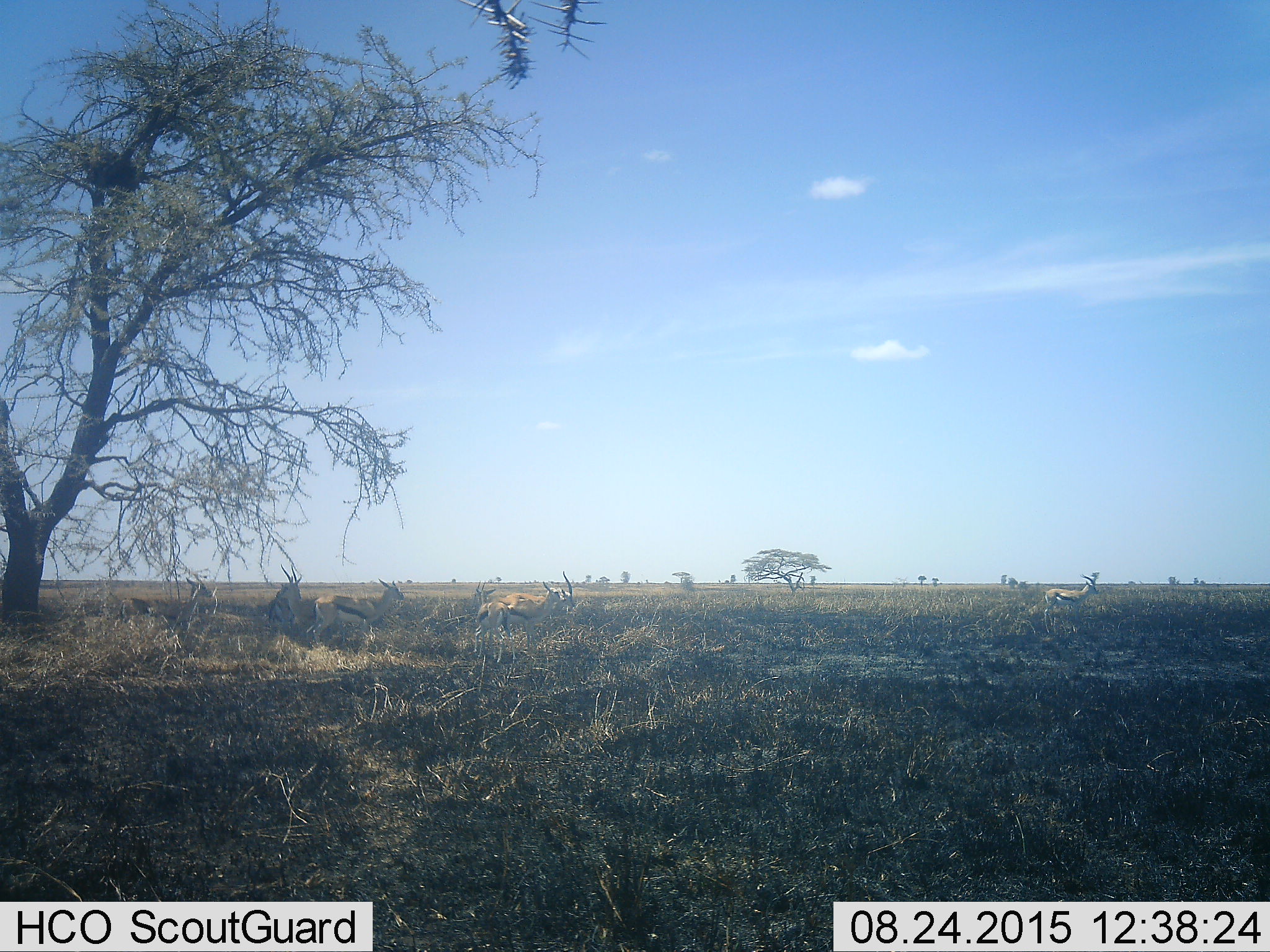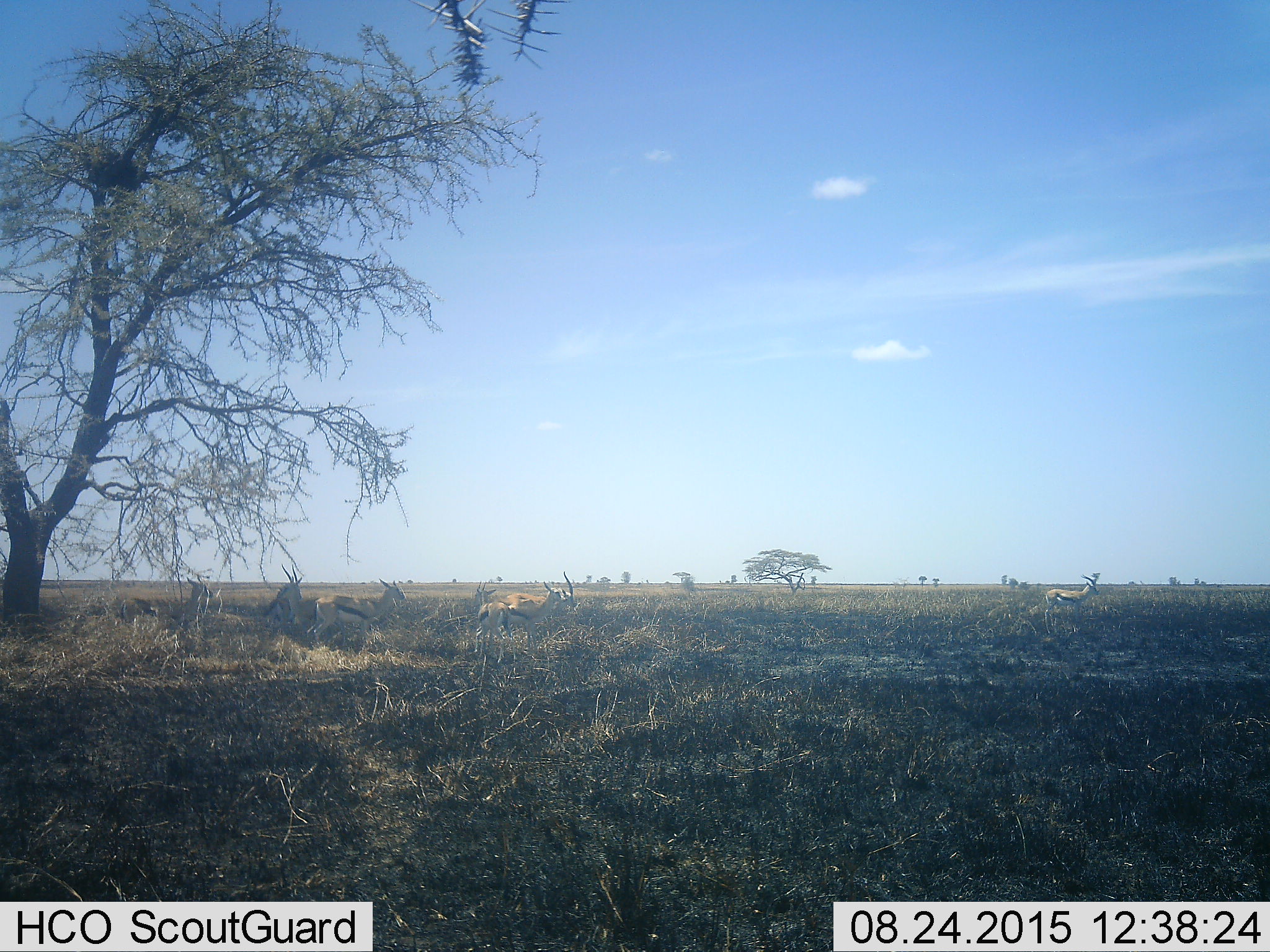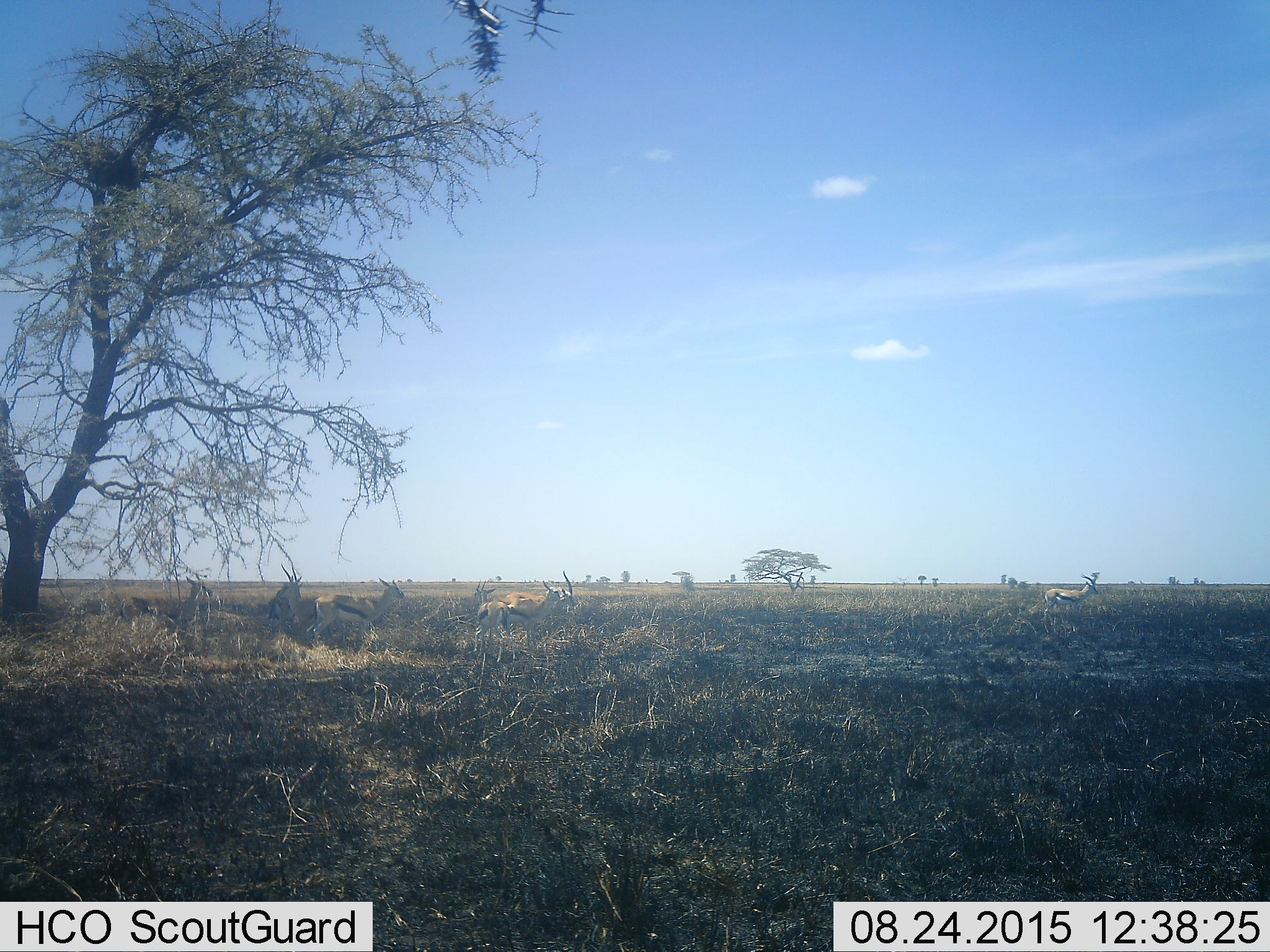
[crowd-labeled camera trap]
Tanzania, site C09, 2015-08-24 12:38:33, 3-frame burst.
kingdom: Animalia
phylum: Chordata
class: Mammalia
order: Artiodactyla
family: Bovidae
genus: Eudorcas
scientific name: Eudorcas thomsonii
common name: thomson's gazelle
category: gazellethomsons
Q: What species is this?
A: Gazellethomsons (thomson's gazelle) (Eudorcas thomsonii).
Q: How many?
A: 7.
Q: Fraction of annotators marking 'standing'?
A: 92%.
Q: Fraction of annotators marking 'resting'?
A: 33%.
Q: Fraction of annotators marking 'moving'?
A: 42%.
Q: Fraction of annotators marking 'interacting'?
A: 0%.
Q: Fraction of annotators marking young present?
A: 0%.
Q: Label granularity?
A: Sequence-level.